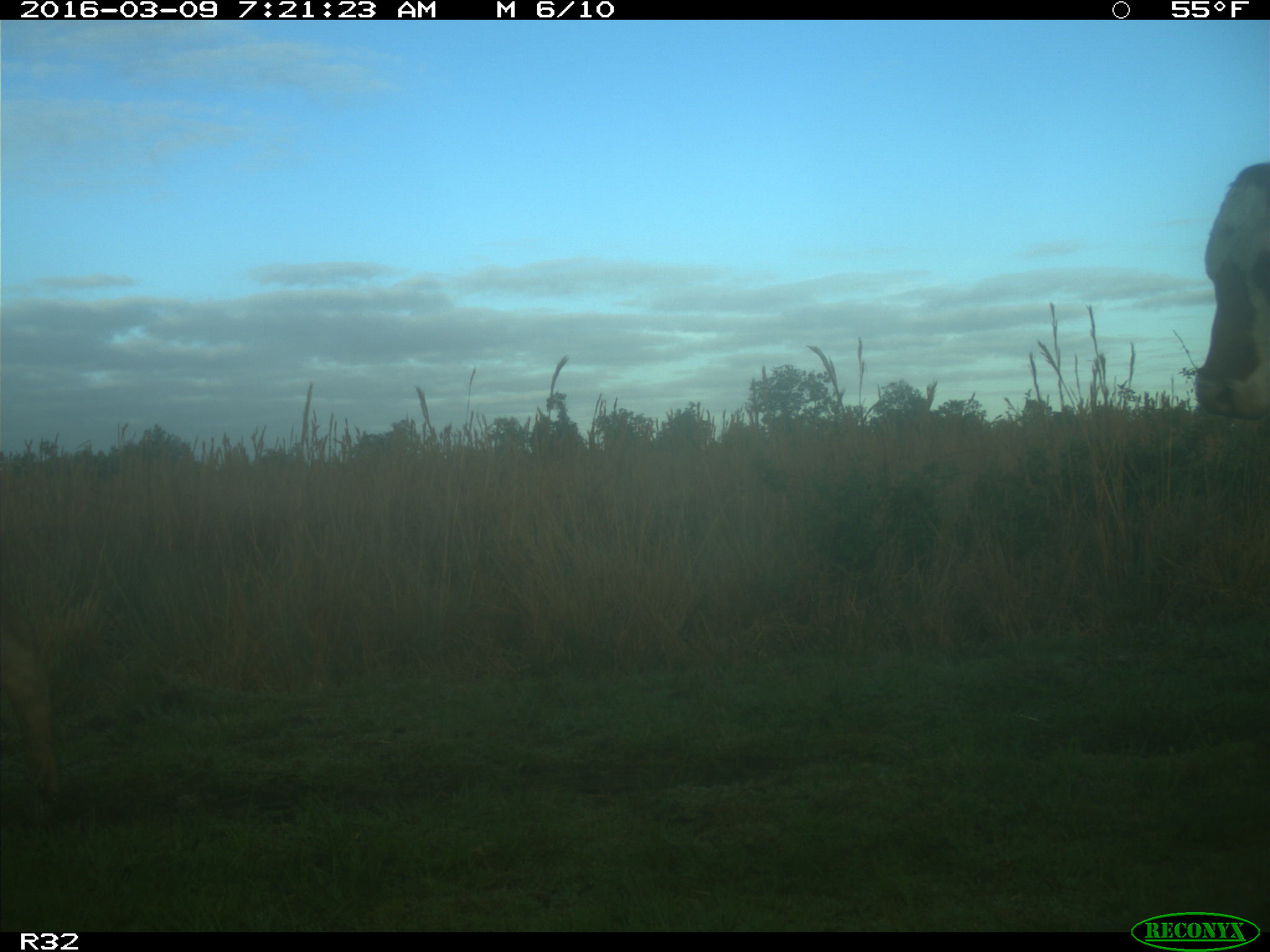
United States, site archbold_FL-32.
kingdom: Animalia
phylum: Chordata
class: Mammalia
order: Artiodactyla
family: Bovidae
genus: Bos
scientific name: Bos taurus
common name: domestic cow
Bos taurus (domestic cow).